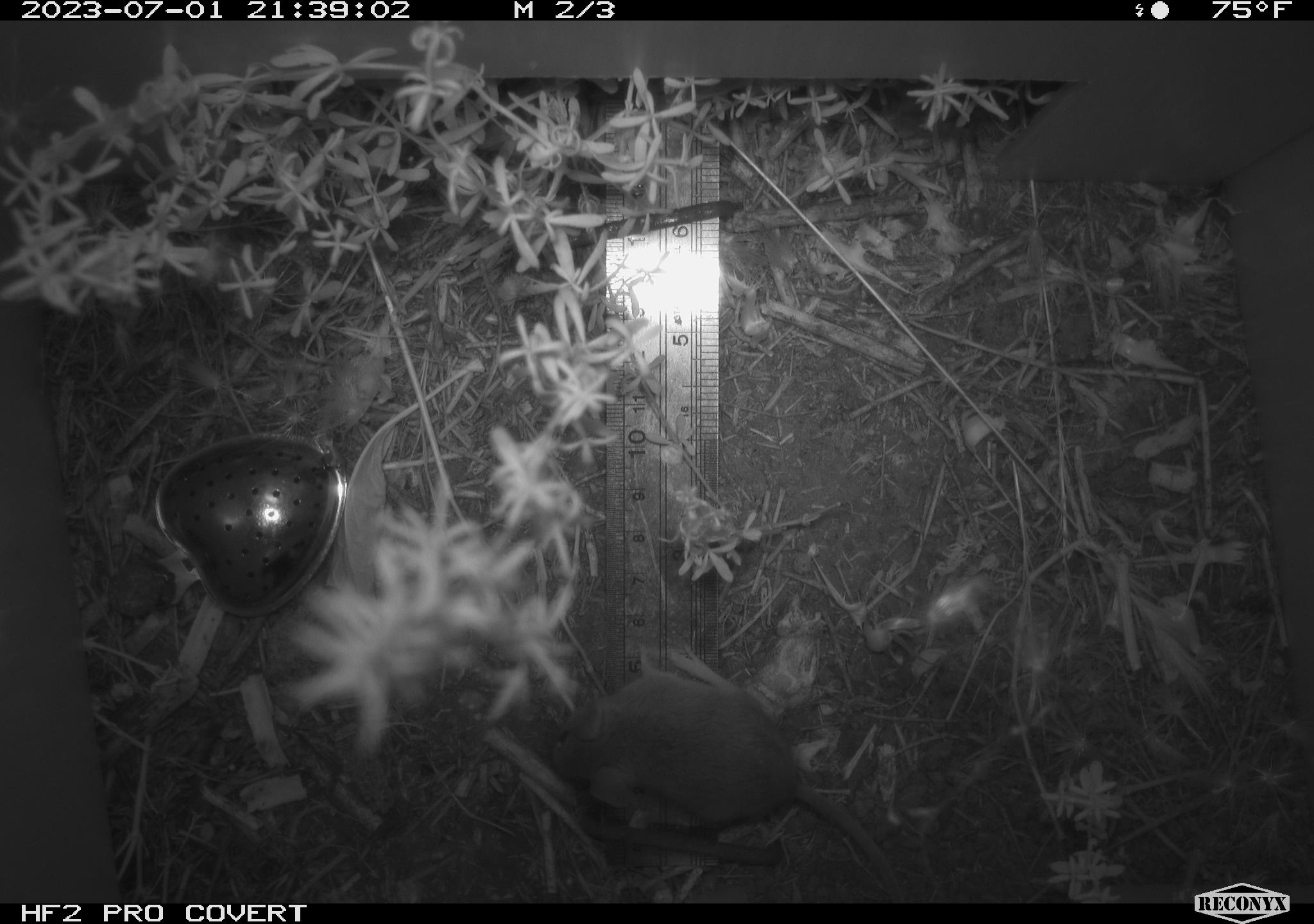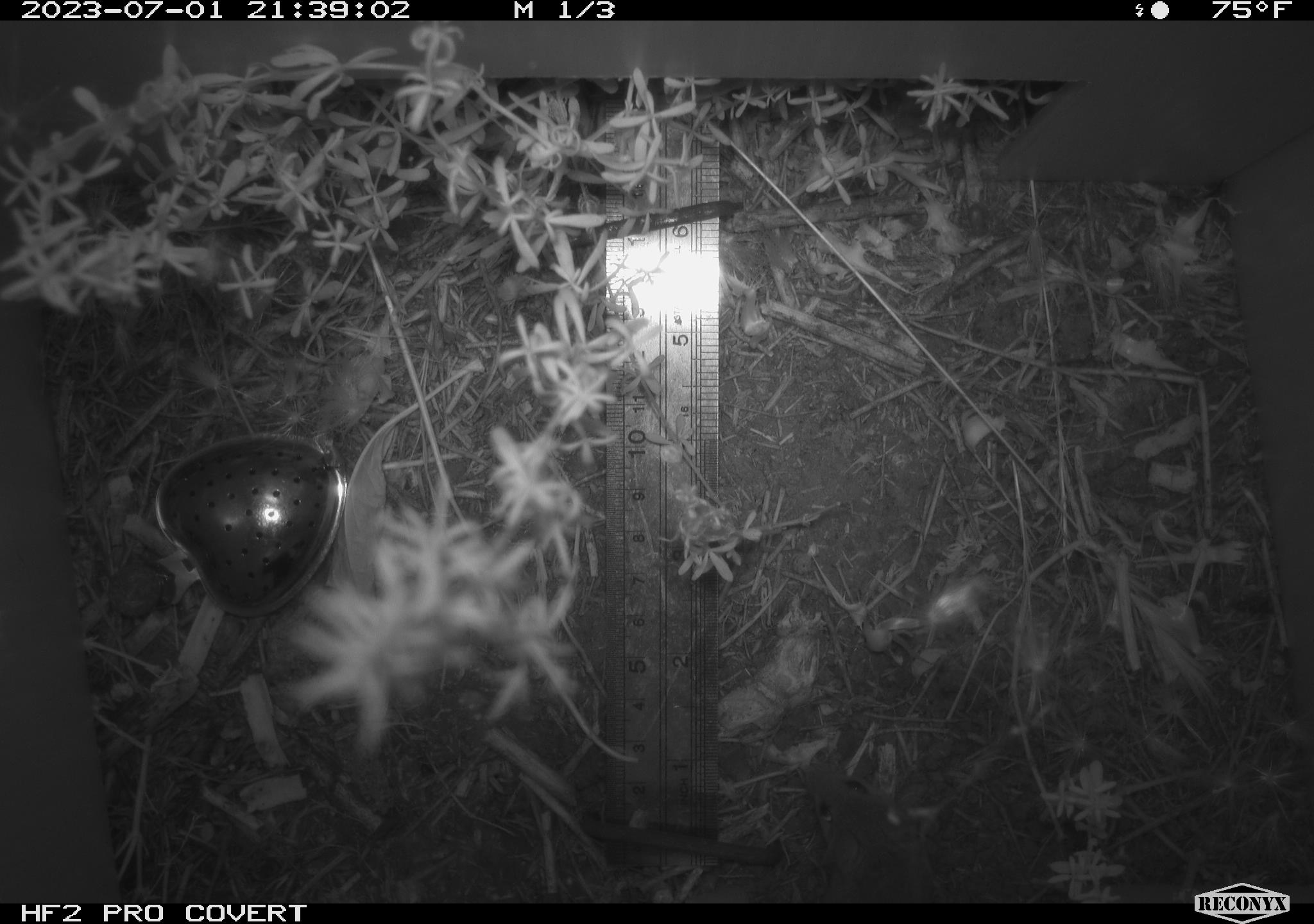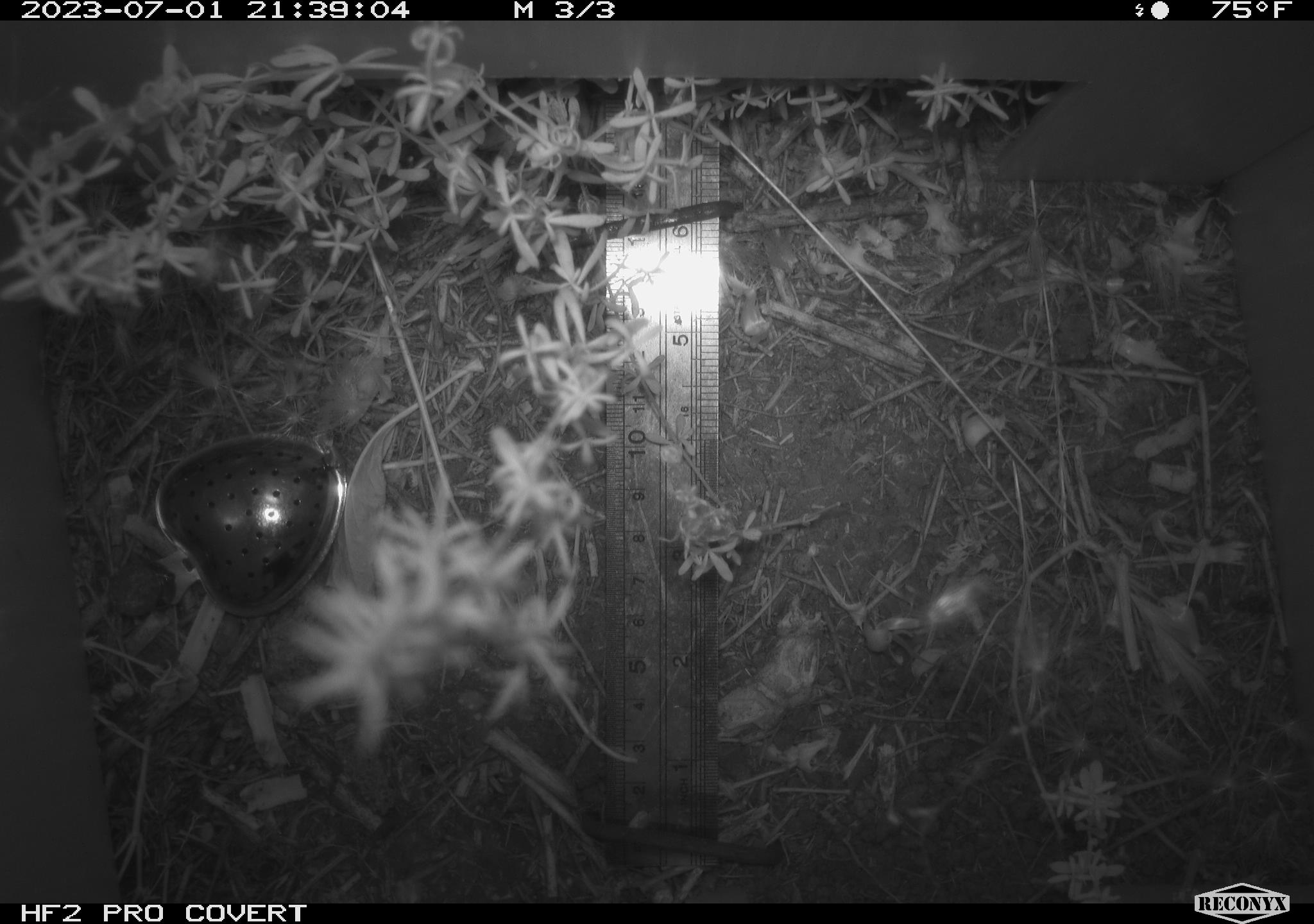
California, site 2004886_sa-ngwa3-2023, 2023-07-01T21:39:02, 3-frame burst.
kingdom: Animalia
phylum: Chordata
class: Mammalia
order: Rodentia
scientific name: Rodentia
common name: mouse species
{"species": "mouse species (Rodentia)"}